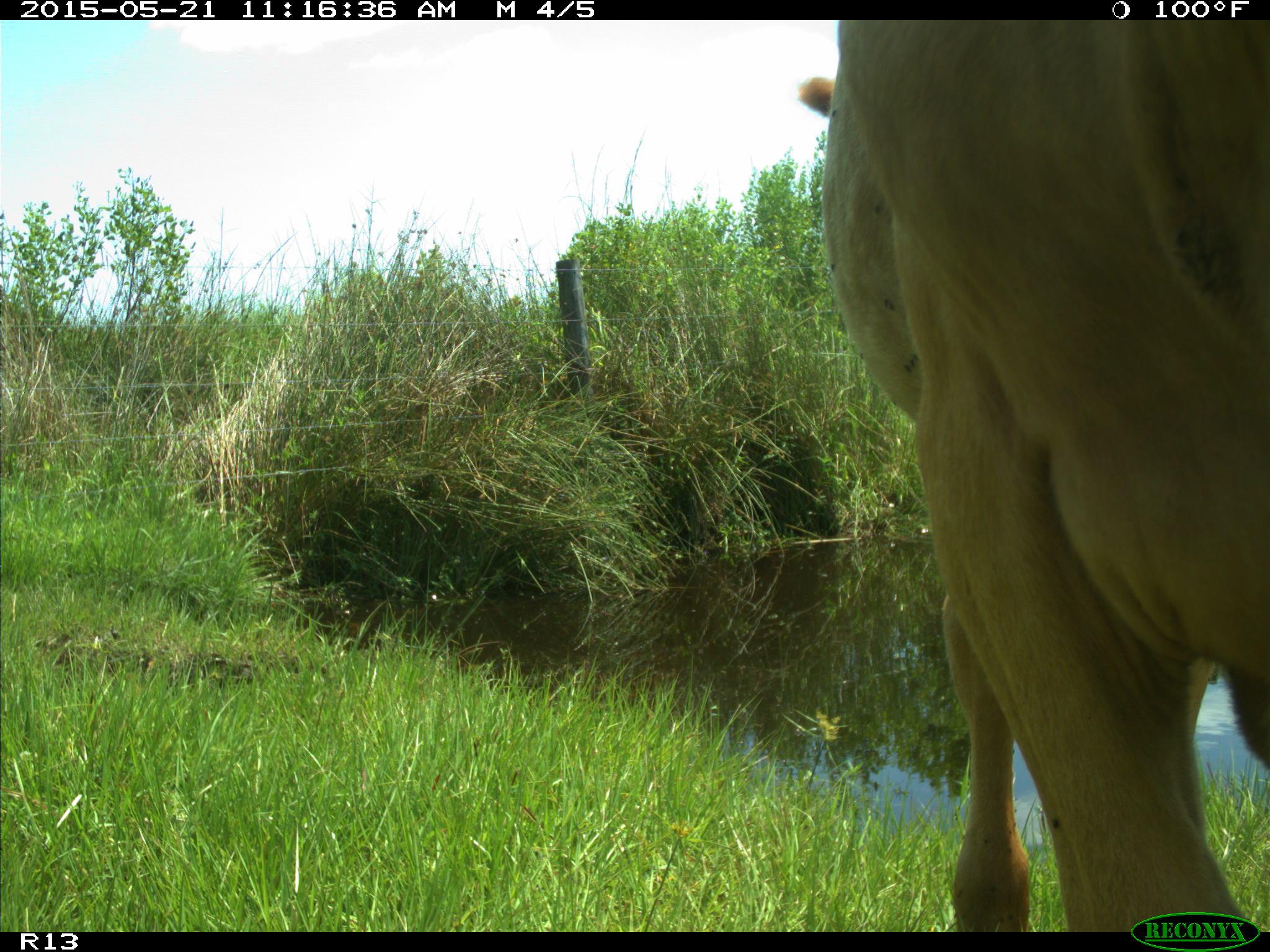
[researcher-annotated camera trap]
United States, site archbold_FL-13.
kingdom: Animalia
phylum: Chordata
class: Mammalia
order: Artiodactyla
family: Bovidae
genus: Bos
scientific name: Bos taurus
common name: domestic cow